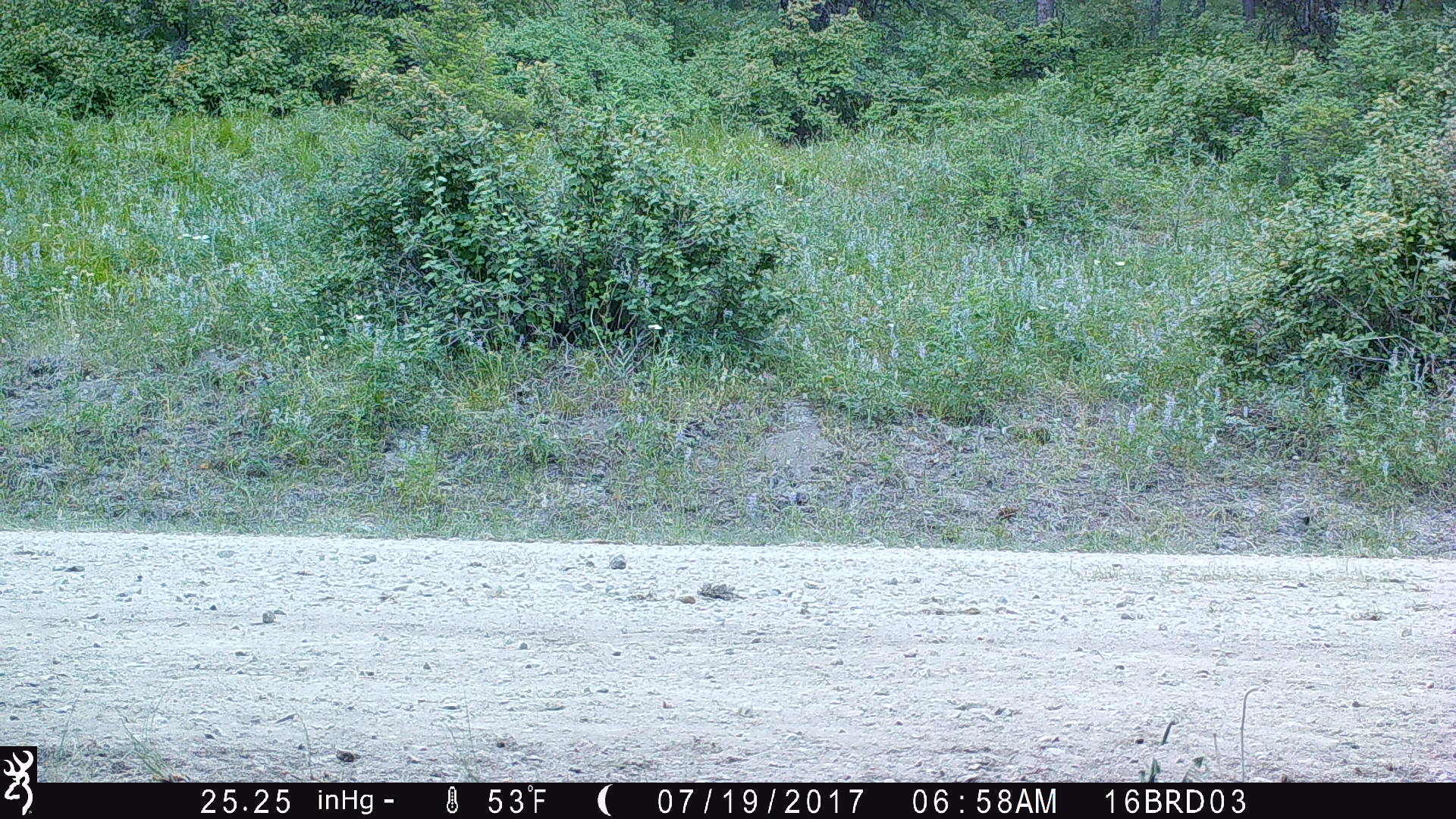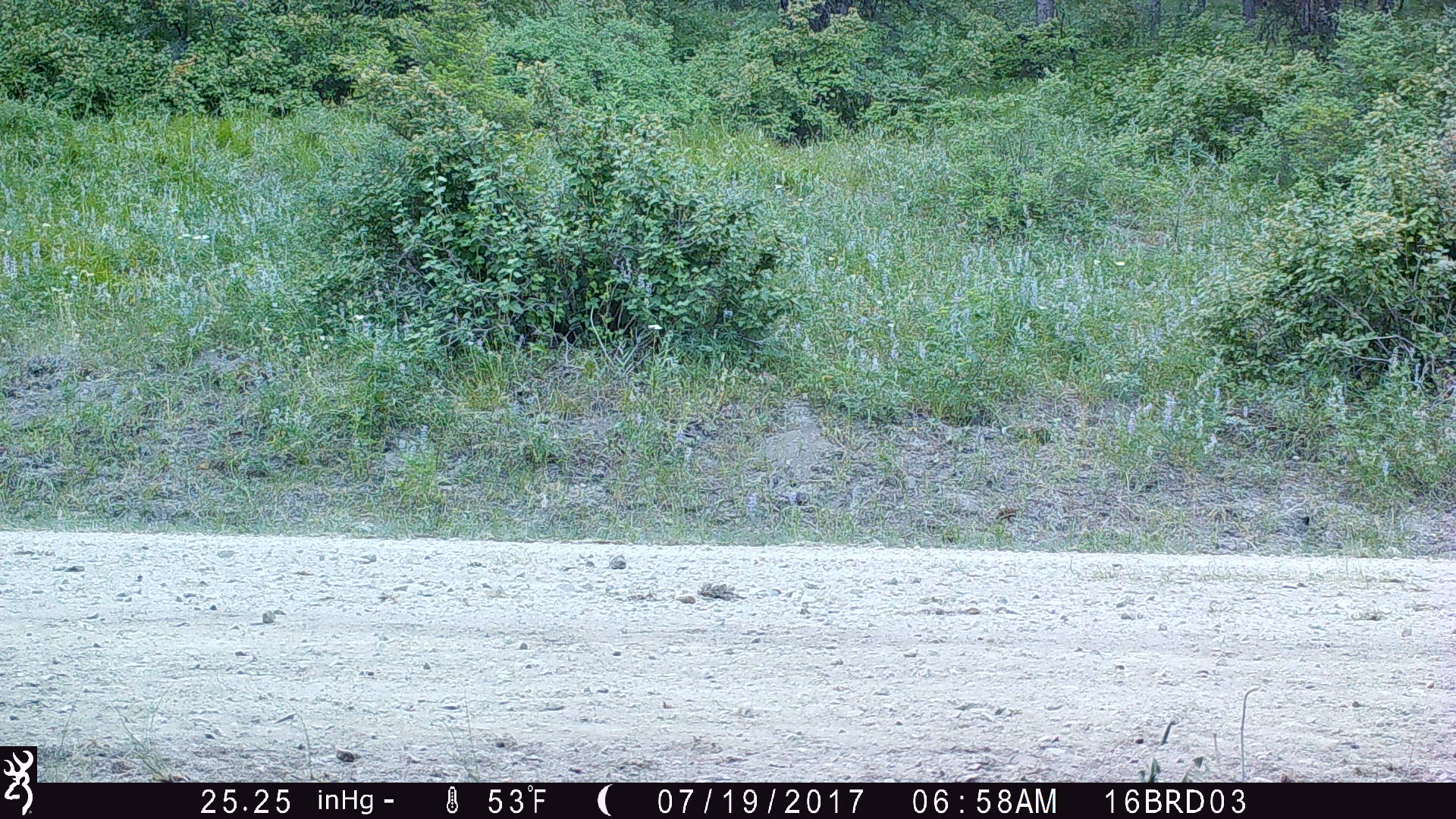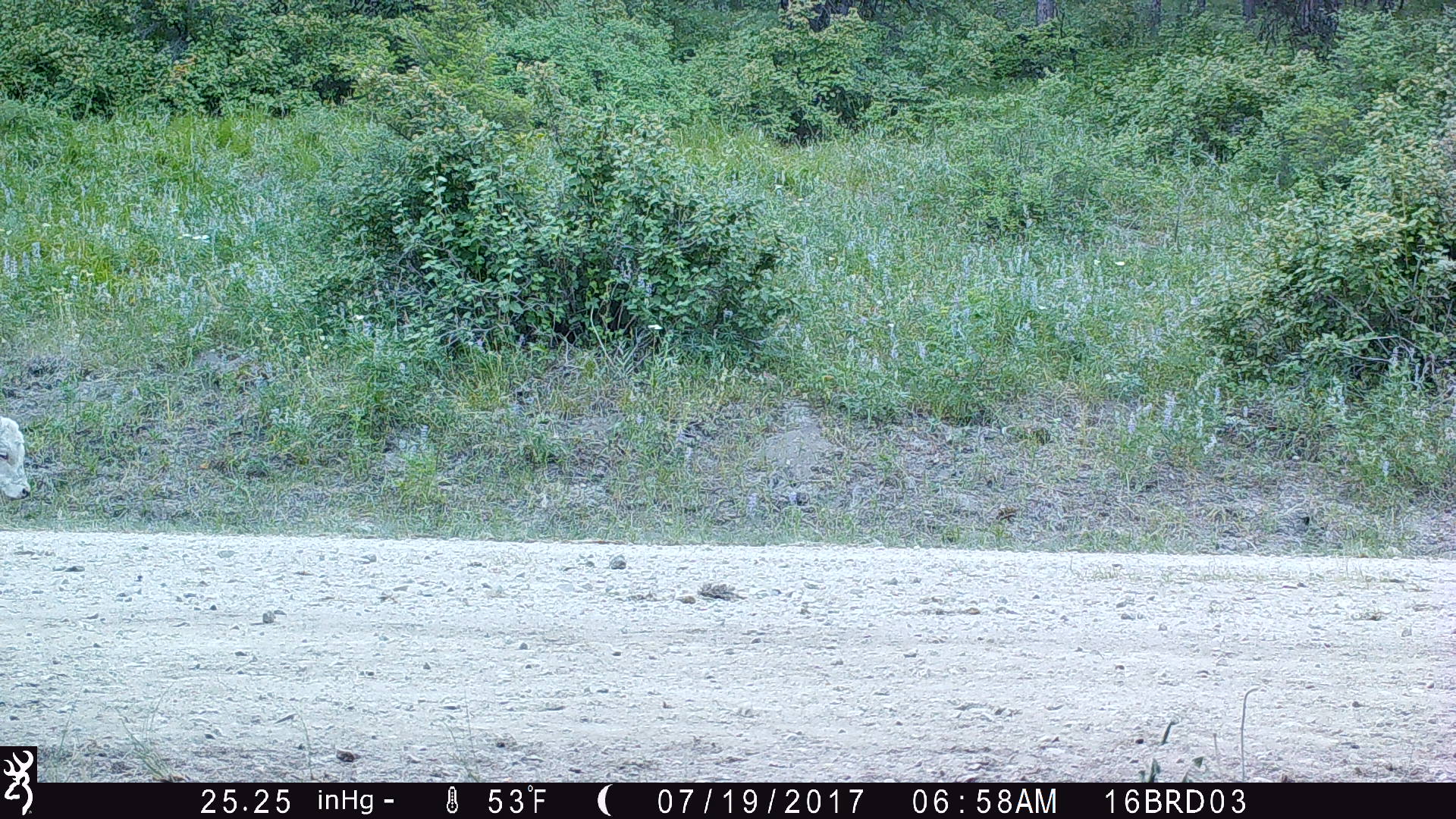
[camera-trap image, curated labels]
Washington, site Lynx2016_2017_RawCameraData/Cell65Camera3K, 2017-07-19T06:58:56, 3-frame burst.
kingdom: Animalia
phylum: Chordata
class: Mammalia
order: Artiodactyla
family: Bovidae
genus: Bos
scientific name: Bos taurus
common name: domestic cattle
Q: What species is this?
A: Domestic cattle (Bos taurus).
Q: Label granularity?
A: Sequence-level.